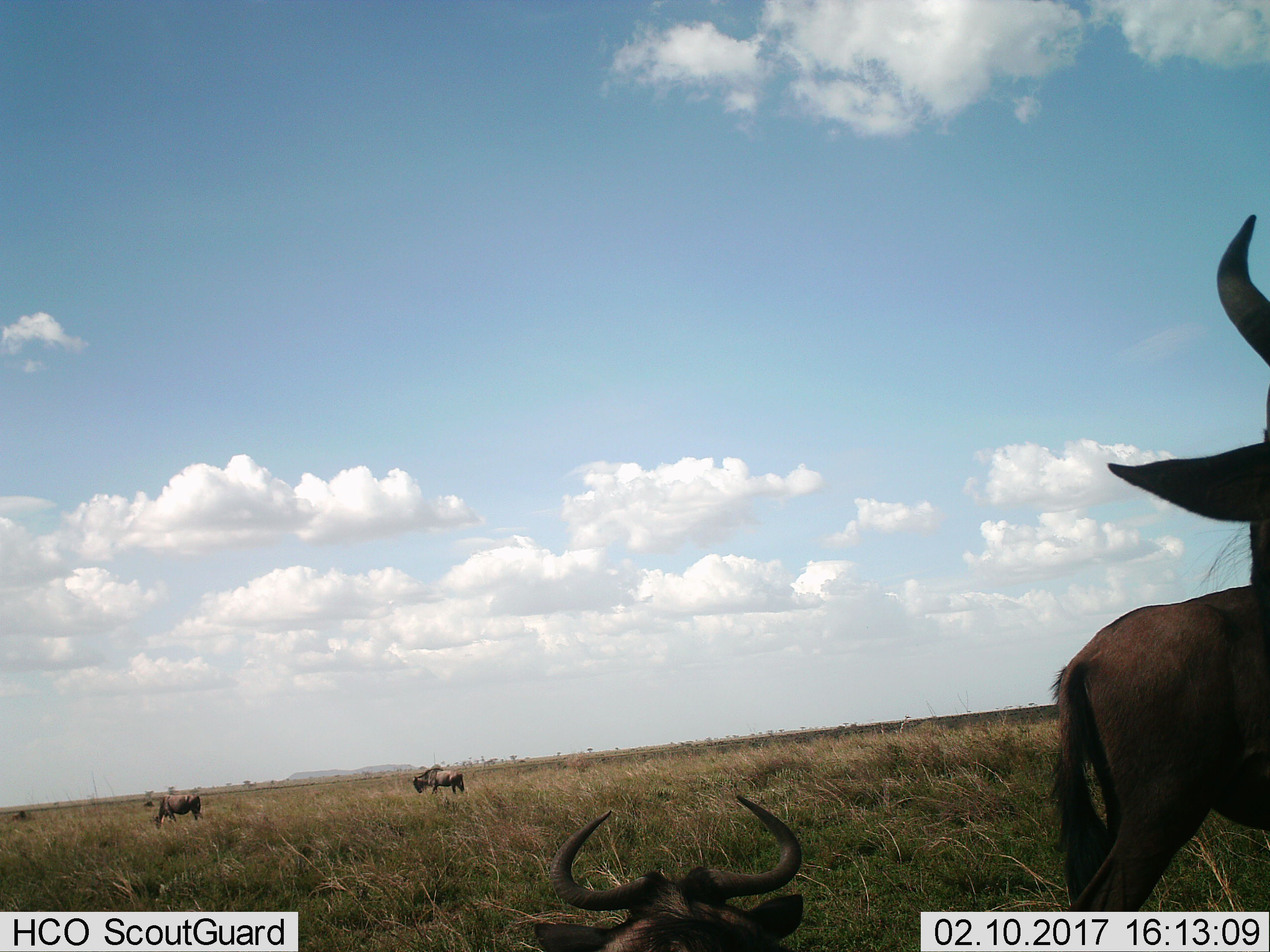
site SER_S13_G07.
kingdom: Animalia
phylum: Chordata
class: Mammalia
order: Artiodactyla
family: Bovidae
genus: Connochaetes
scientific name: Connochaetes taurinus taurinus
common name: blue wildebeest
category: wildebeestblue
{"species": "wildebeestblue (blue wildebeest) (Connochaetes taurinus taurinus)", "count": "5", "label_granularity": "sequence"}